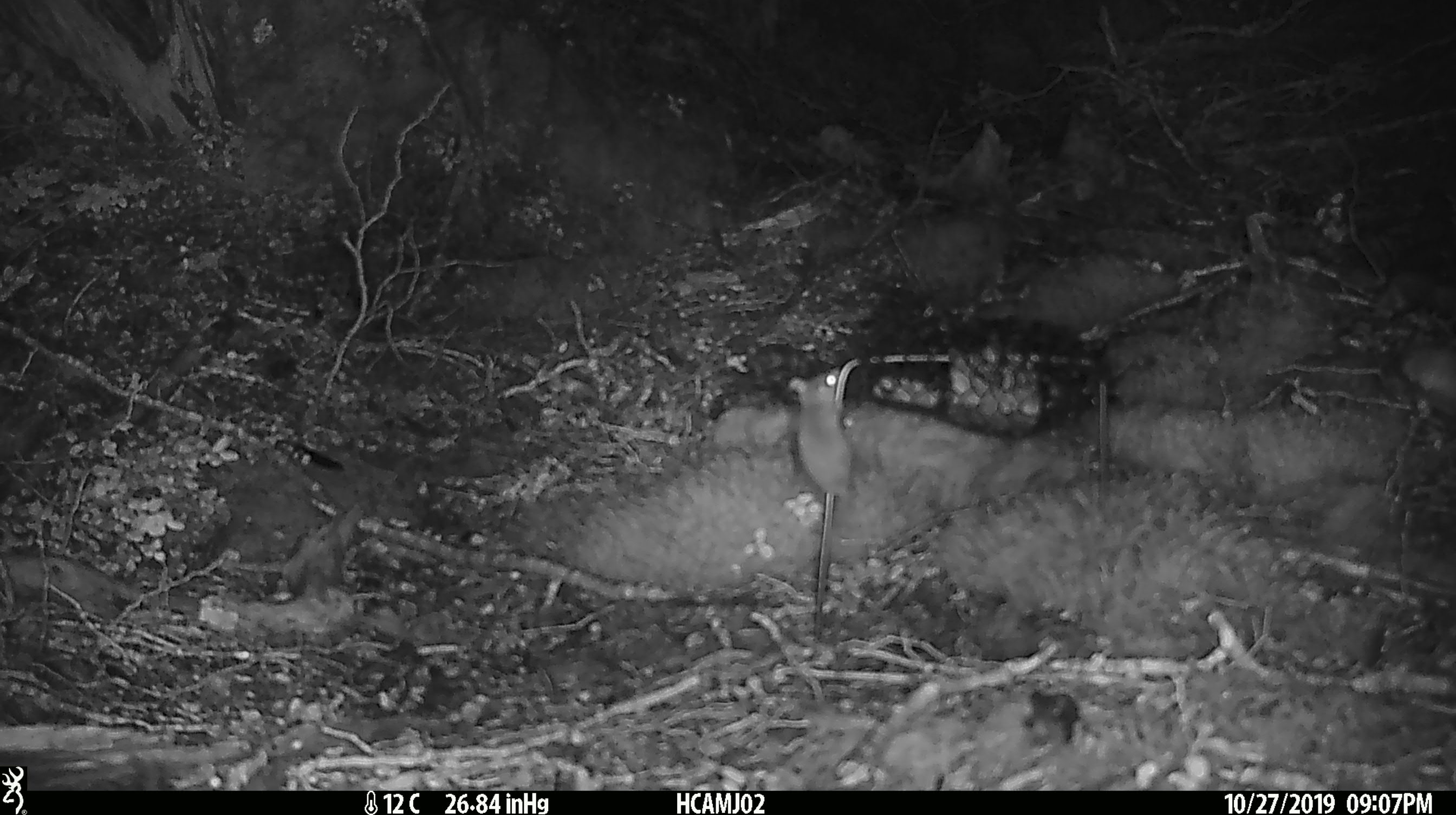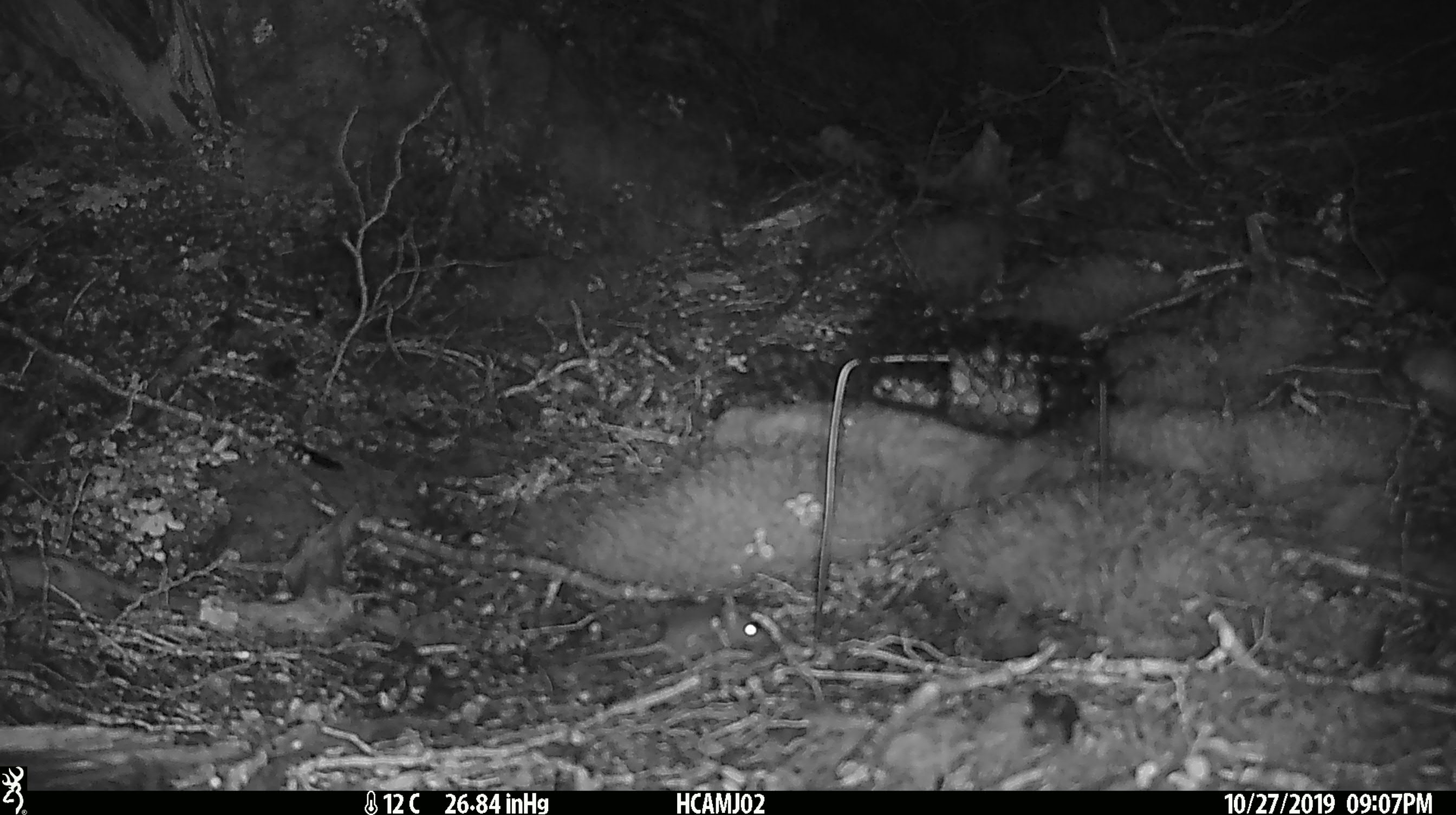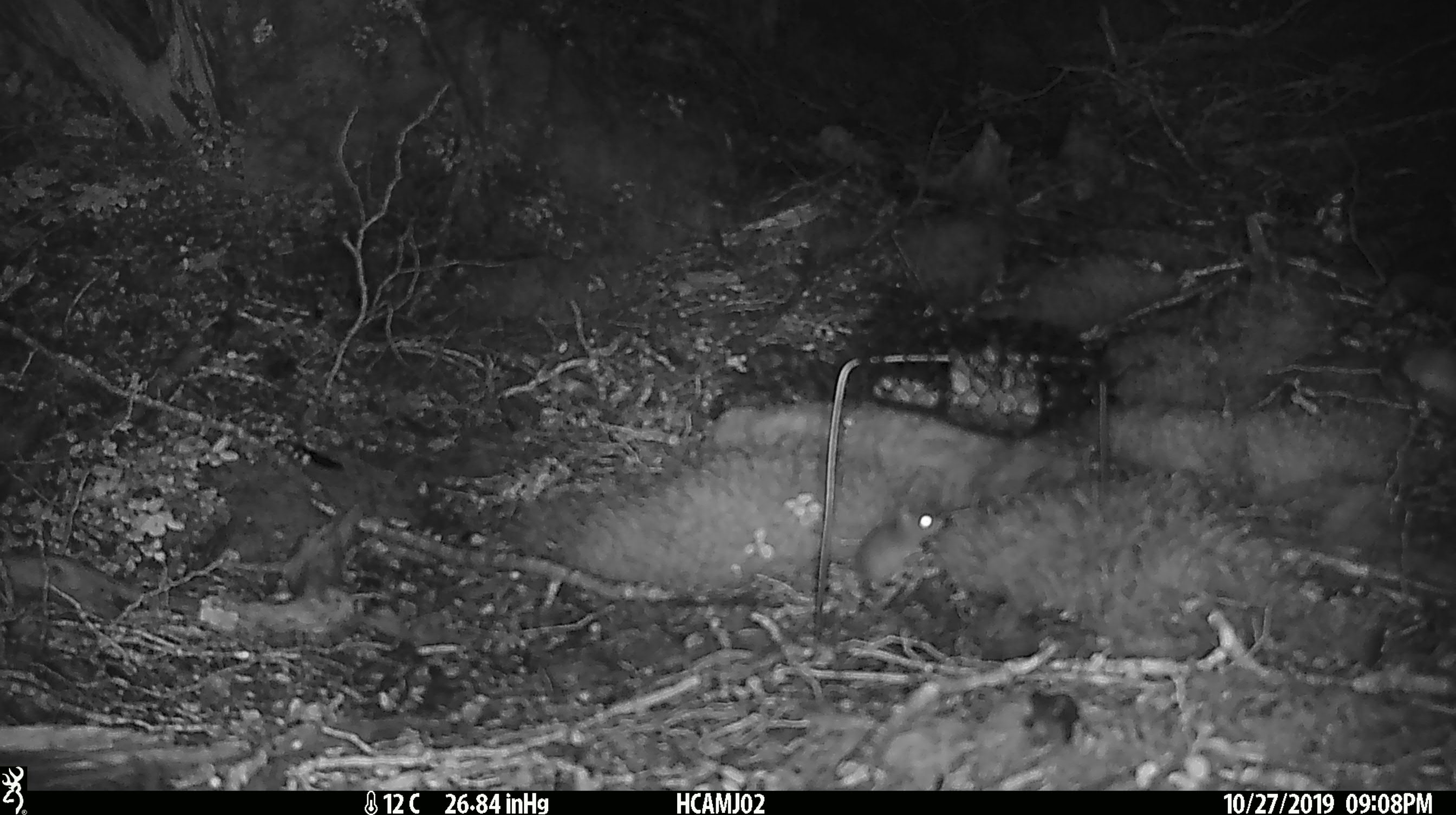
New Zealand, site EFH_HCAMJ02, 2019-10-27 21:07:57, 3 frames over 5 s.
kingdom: Animalia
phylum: Chordata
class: Mammalia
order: Rodentia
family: Muridae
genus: Mus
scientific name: Mus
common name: mouse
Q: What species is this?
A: Mouse (Mus).